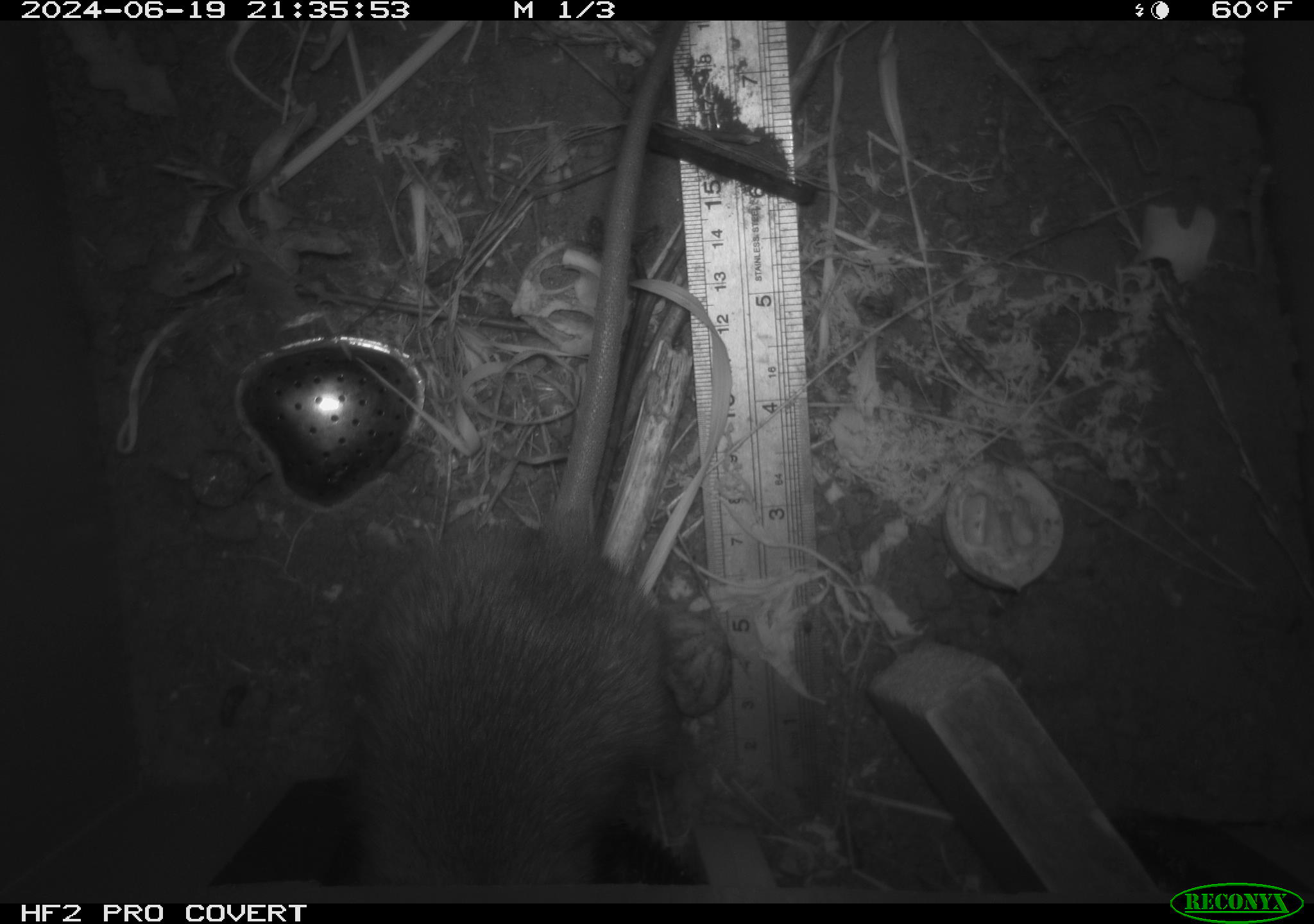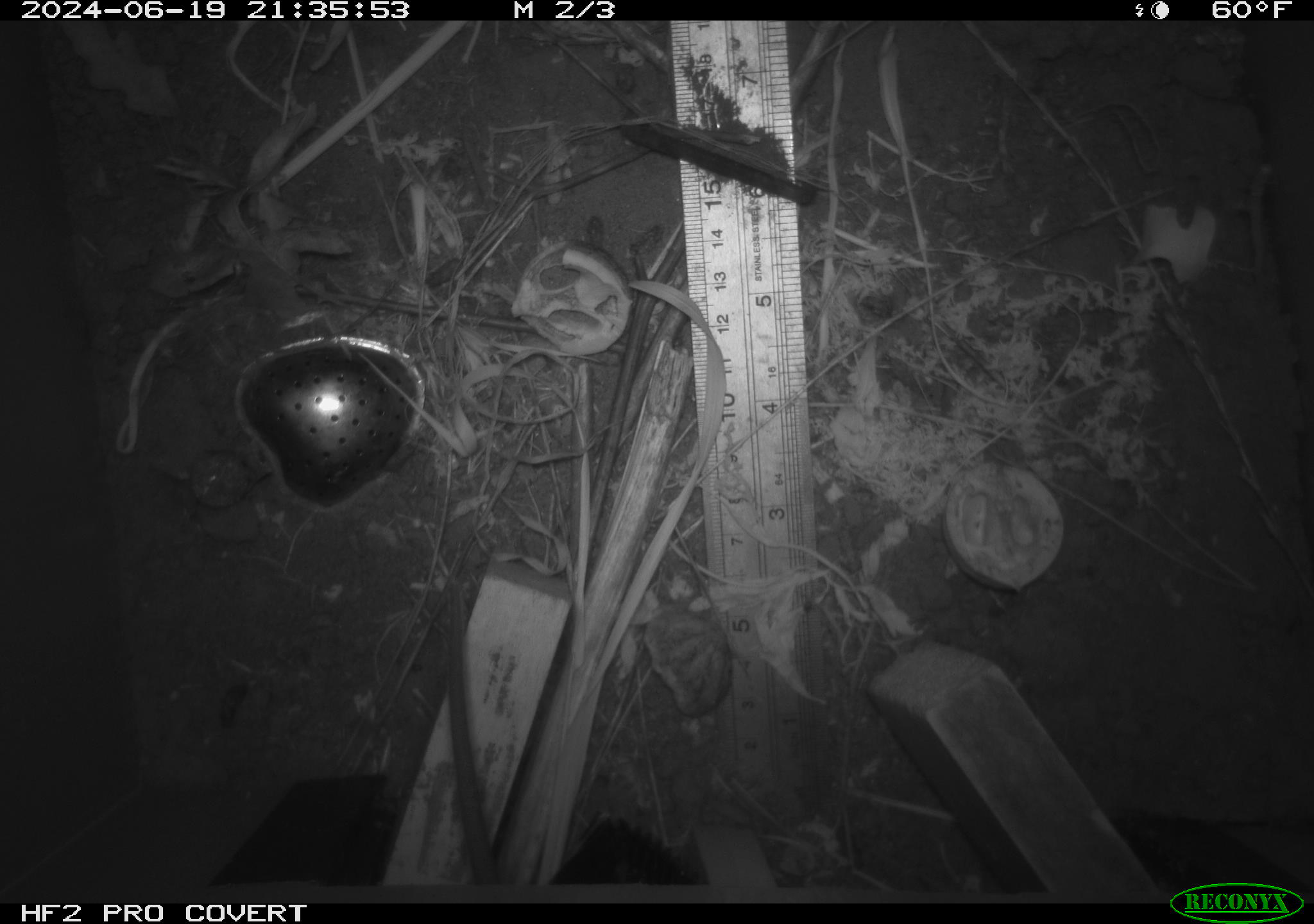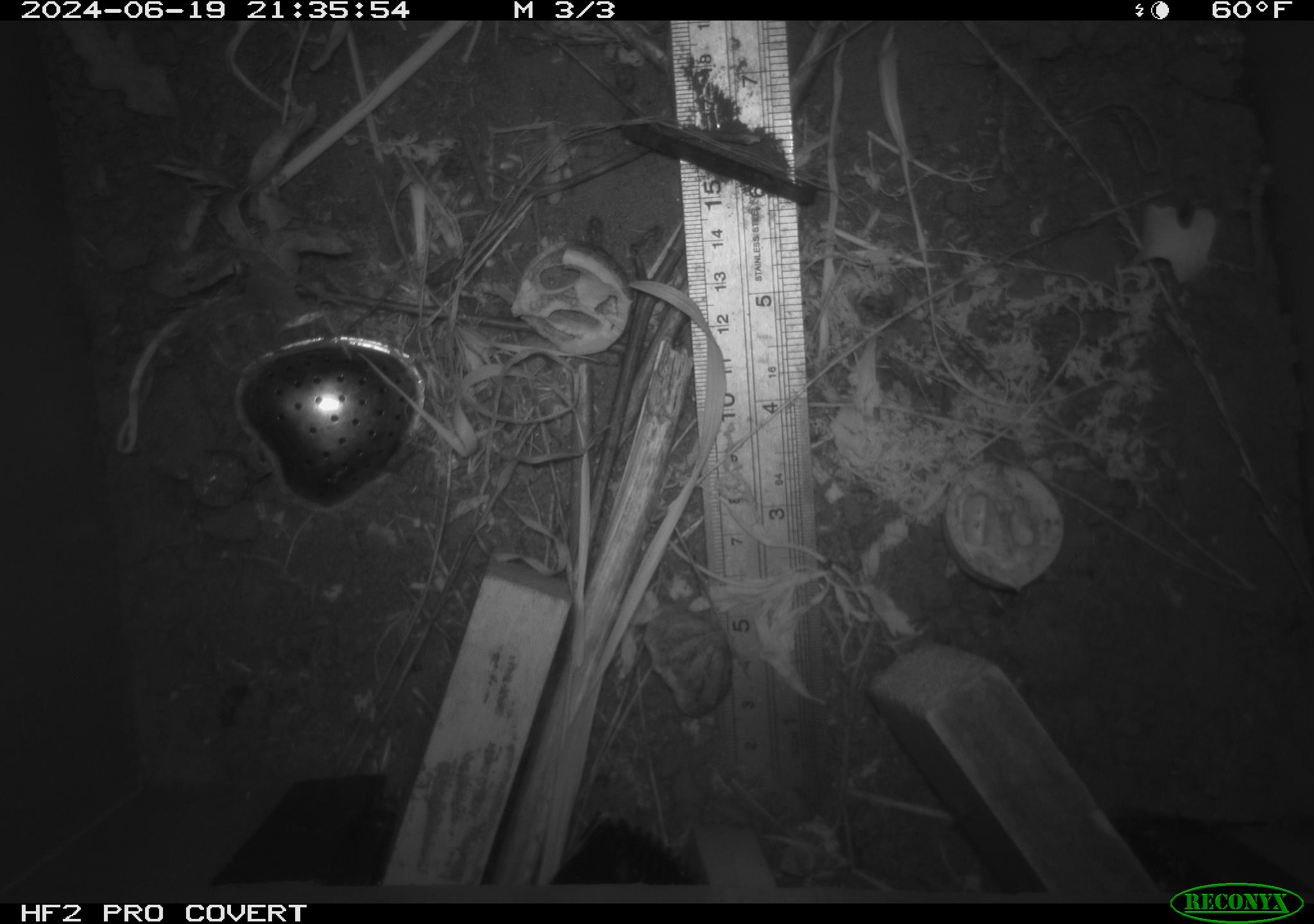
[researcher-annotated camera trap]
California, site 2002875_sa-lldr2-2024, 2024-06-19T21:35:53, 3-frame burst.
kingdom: Animalia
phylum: Chordata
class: Mammalia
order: Rodentia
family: Muridae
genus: Rattus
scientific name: Rattus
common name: rat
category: rattus species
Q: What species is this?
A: Rattus species (rat) (Rattus).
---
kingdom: Animalia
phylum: Chordata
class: Mammalia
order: Rodentia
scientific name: Rodentia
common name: rodent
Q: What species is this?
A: Rodent (Rodentia).